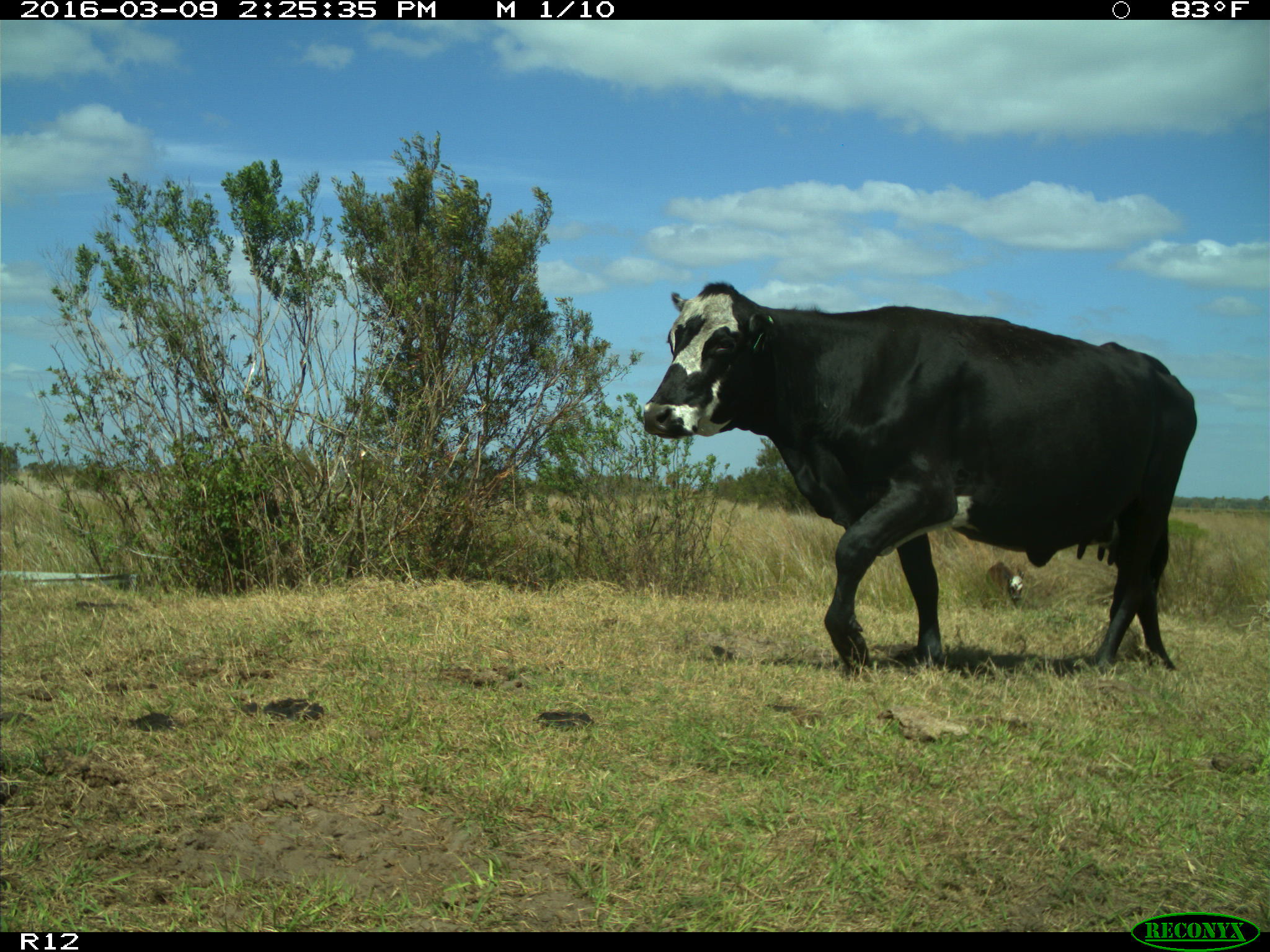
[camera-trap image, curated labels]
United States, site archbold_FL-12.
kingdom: Animalia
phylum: Chordata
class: Mammalia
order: Artiodactyla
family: Bovidae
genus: Bos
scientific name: Bos taurus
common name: domestic cow